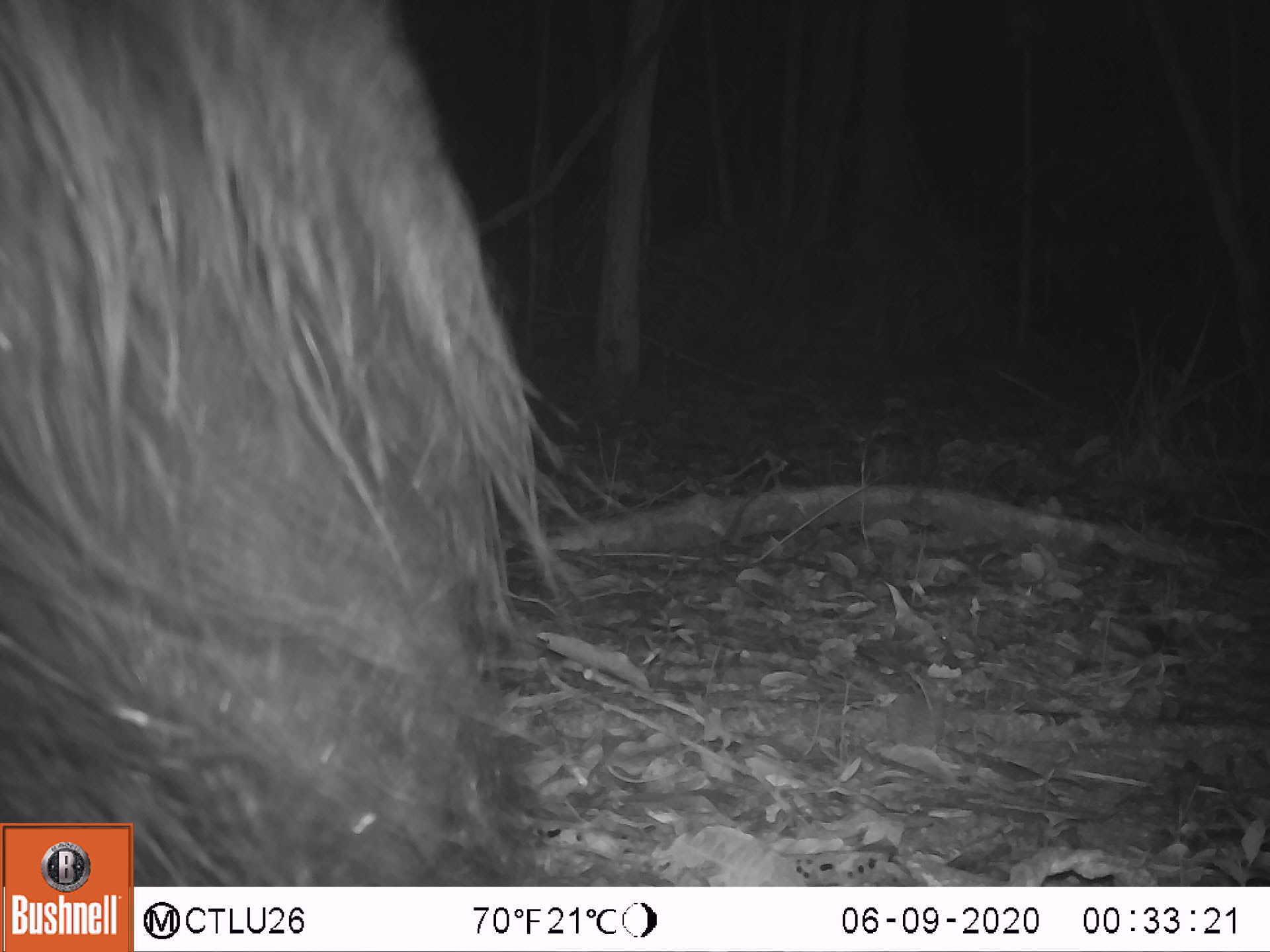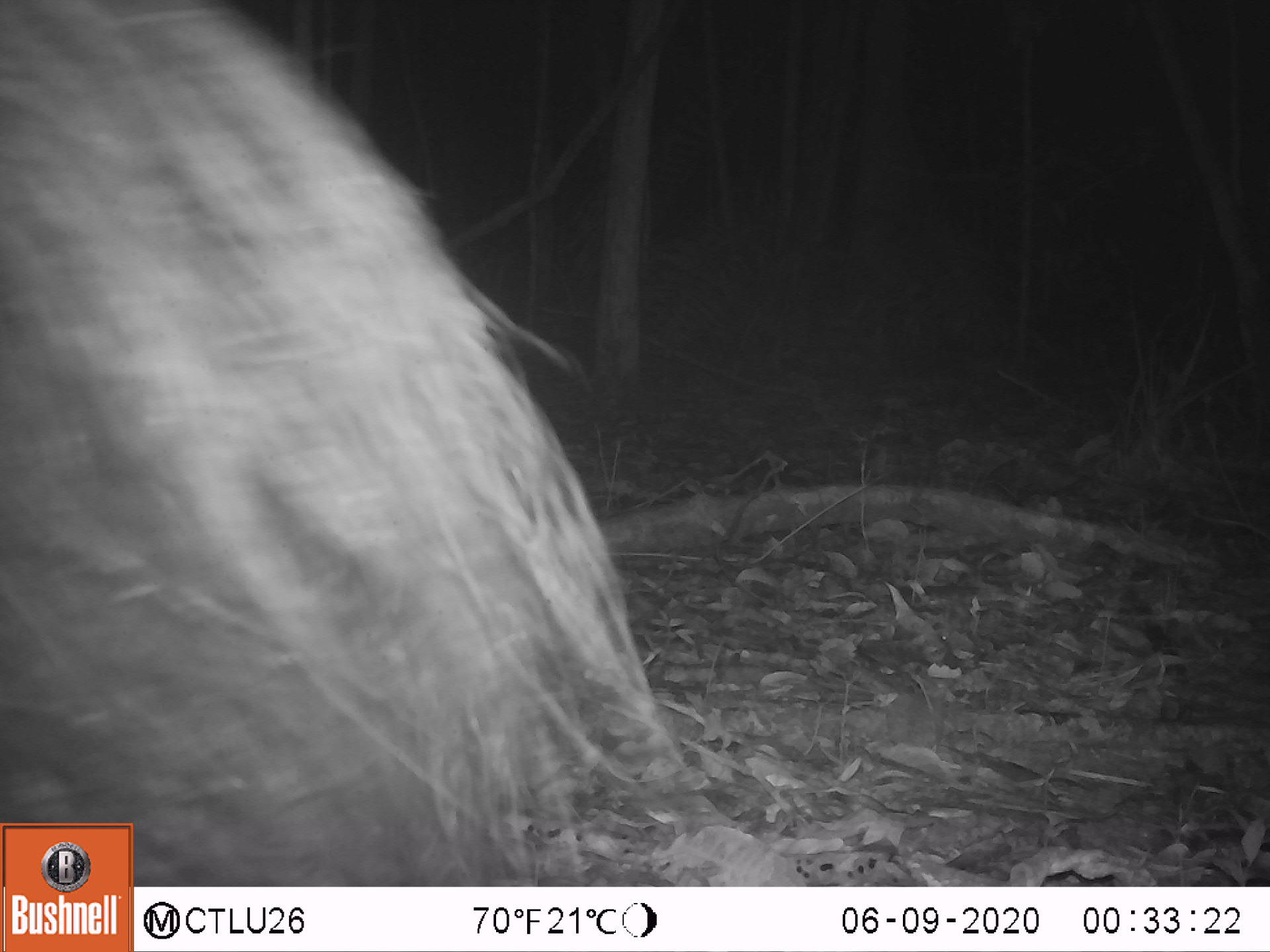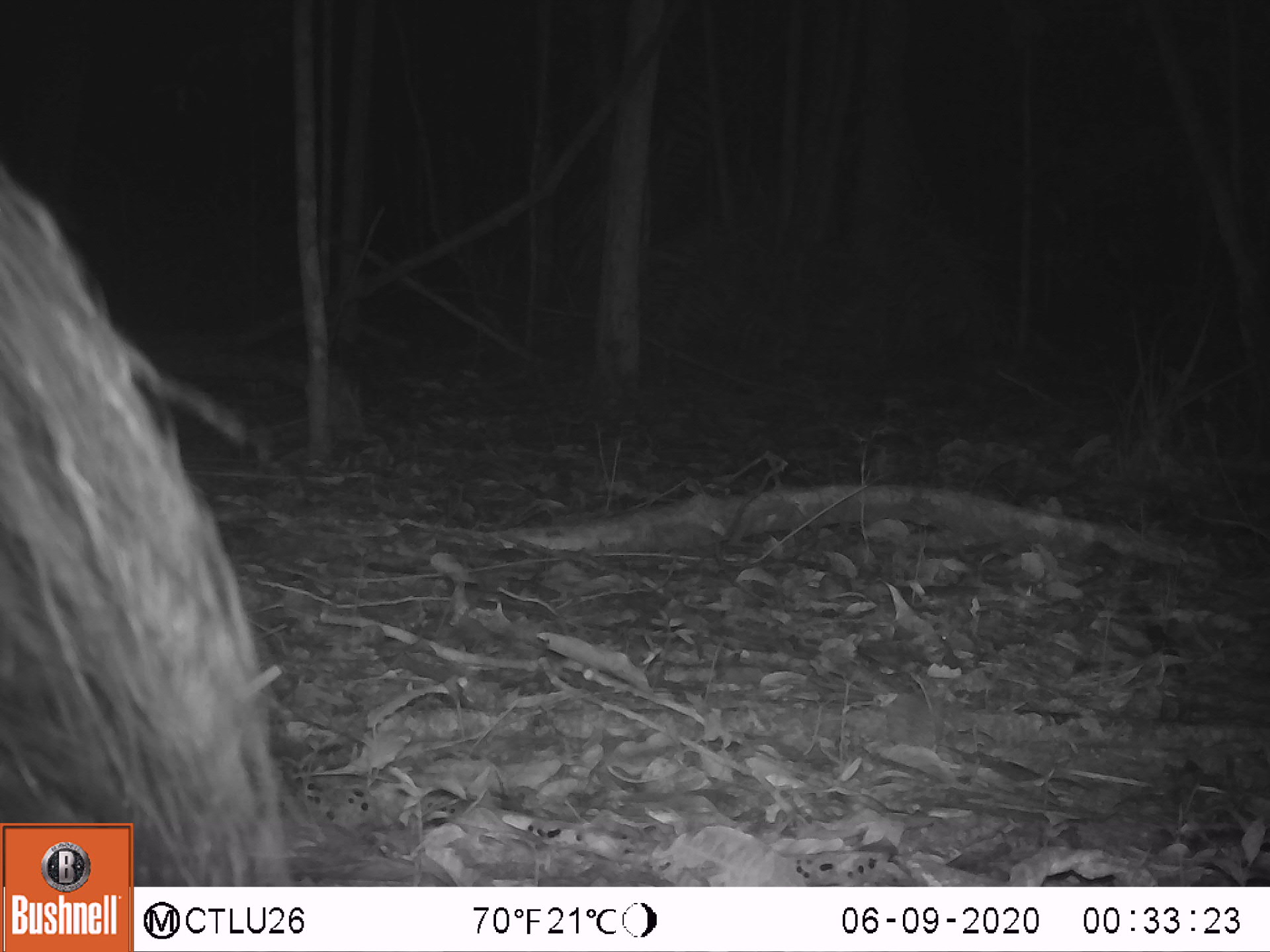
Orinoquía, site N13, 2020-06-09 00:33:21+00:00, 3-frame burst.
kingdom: Animalia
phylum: Chordata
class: Mammalia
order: Pilosa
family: Myrmecophagidae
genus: Myrmecophaga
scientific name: Myrmecophaga tridactyla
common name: giant anteater